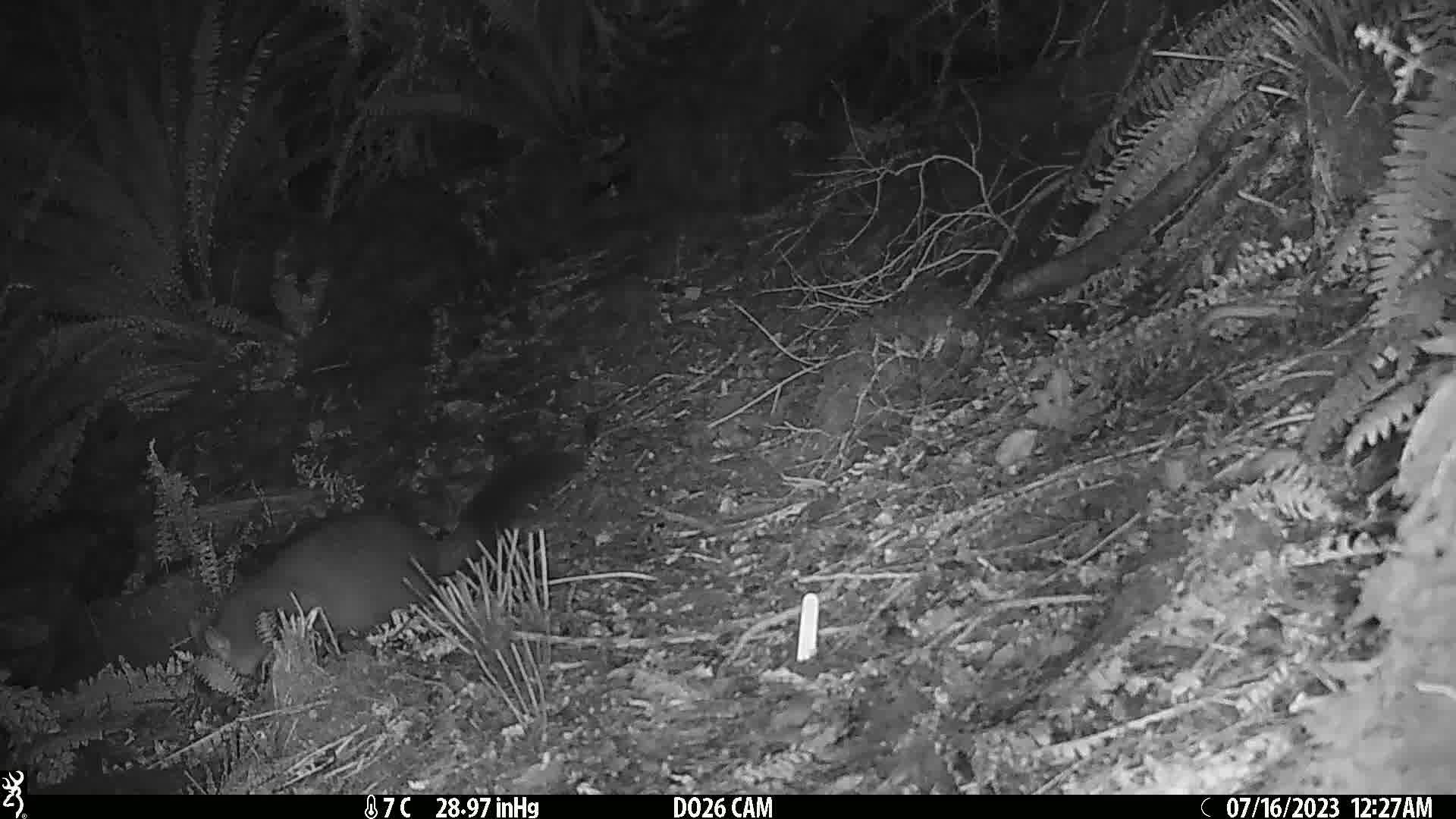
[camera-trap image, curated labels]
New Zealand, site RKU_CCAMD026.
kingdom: Animalia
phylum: Chordata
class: Mammalia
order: Diprotodontia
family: Phalangeridae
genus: Trichosurus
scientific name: Trichosurus vulpecula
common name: common brushtail possum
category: possum